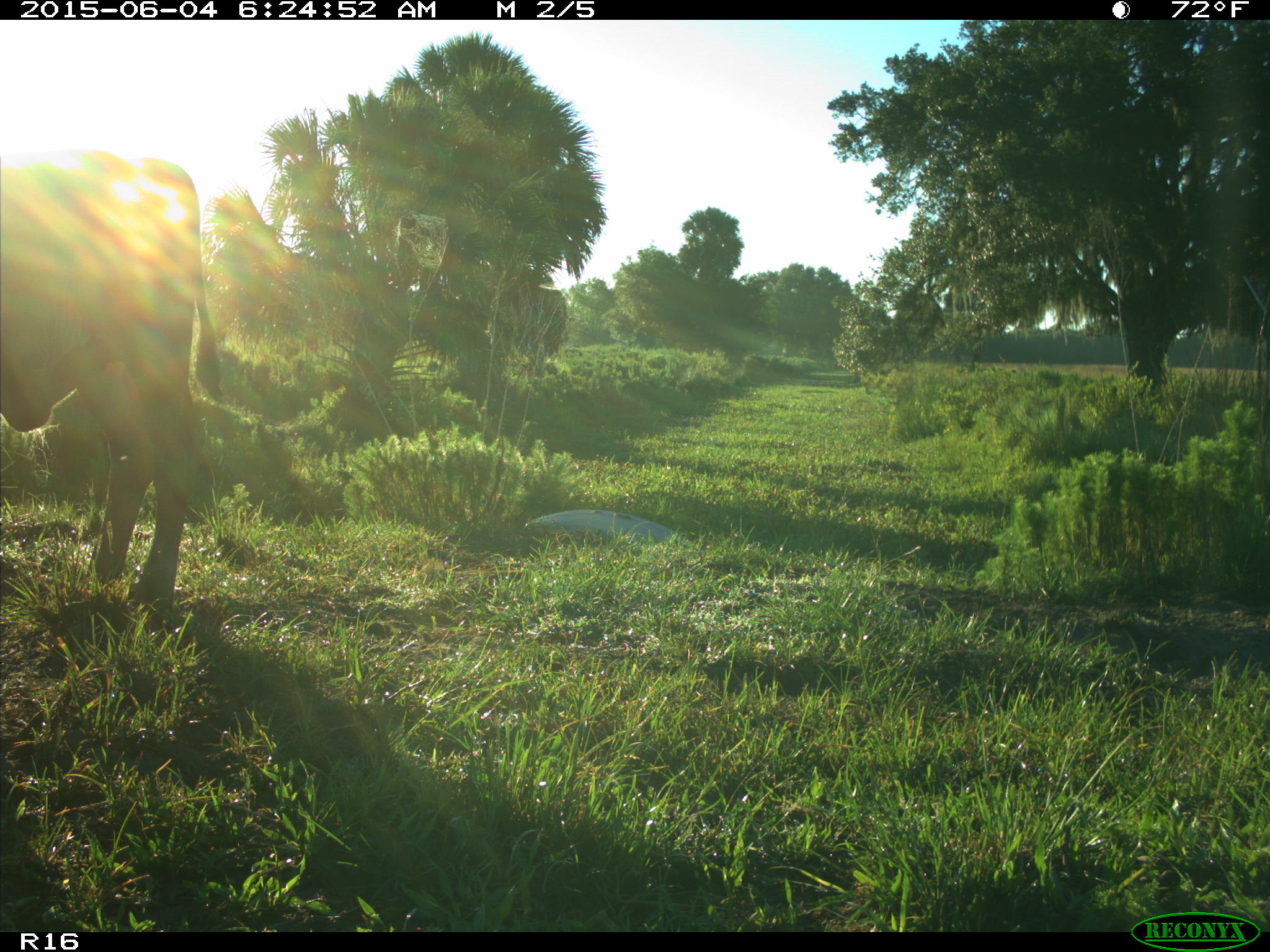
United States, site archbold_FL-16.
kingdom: Animalia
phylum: Chordata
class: Mammalia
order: Artiodactyla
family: Bovidae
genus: Bos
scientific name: Bos taurus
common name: domestic cow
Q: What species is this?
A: Bos taurus (domestic cow).